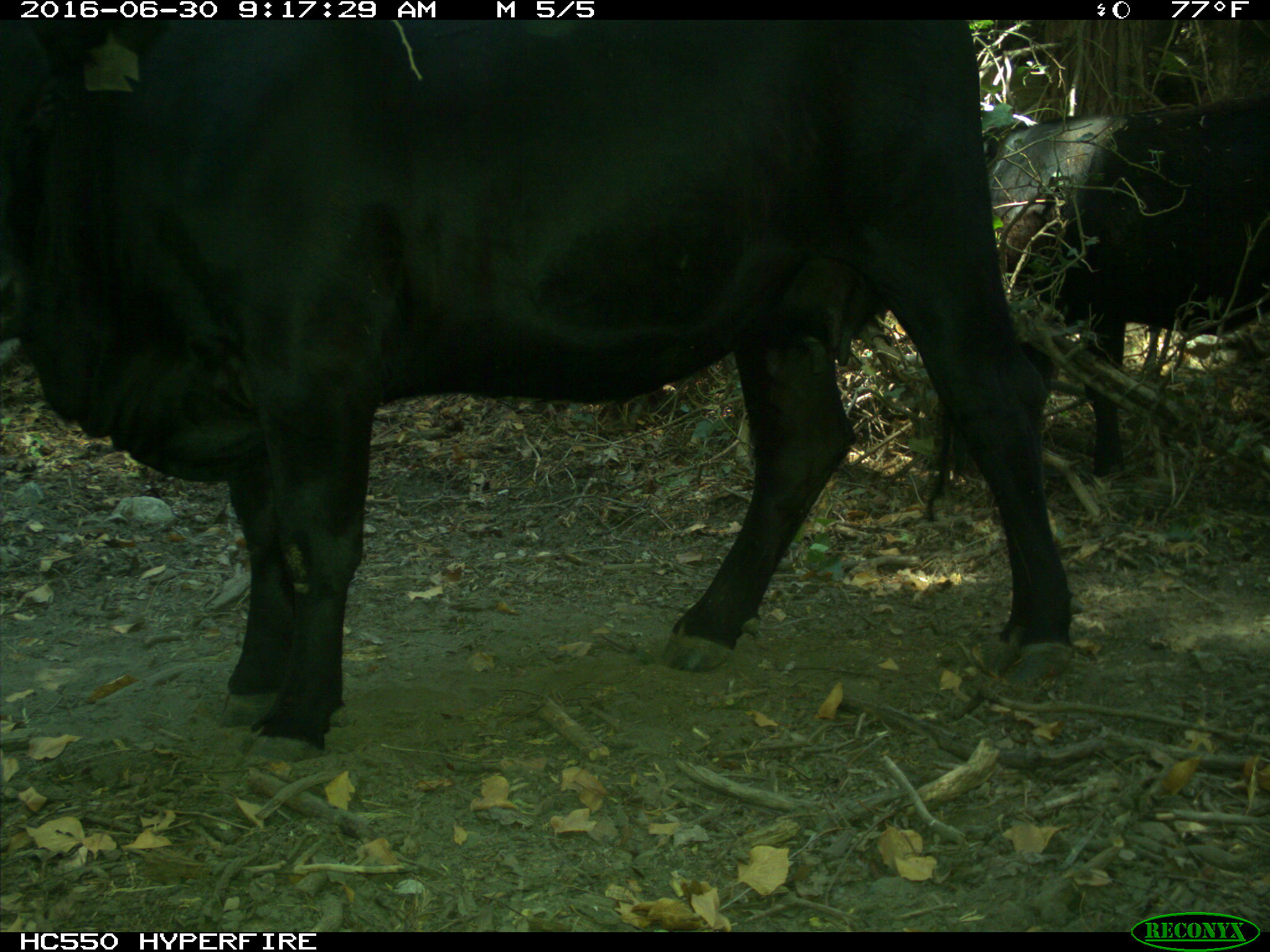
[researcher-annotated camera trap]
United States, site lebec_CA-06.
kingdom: Animalia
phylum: Chordata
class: Mammalia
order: Artiodactyla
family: Bovidae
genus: Bos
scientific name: Bos taurus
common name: domestic cow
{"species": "Bos taurus (domestic cow)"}